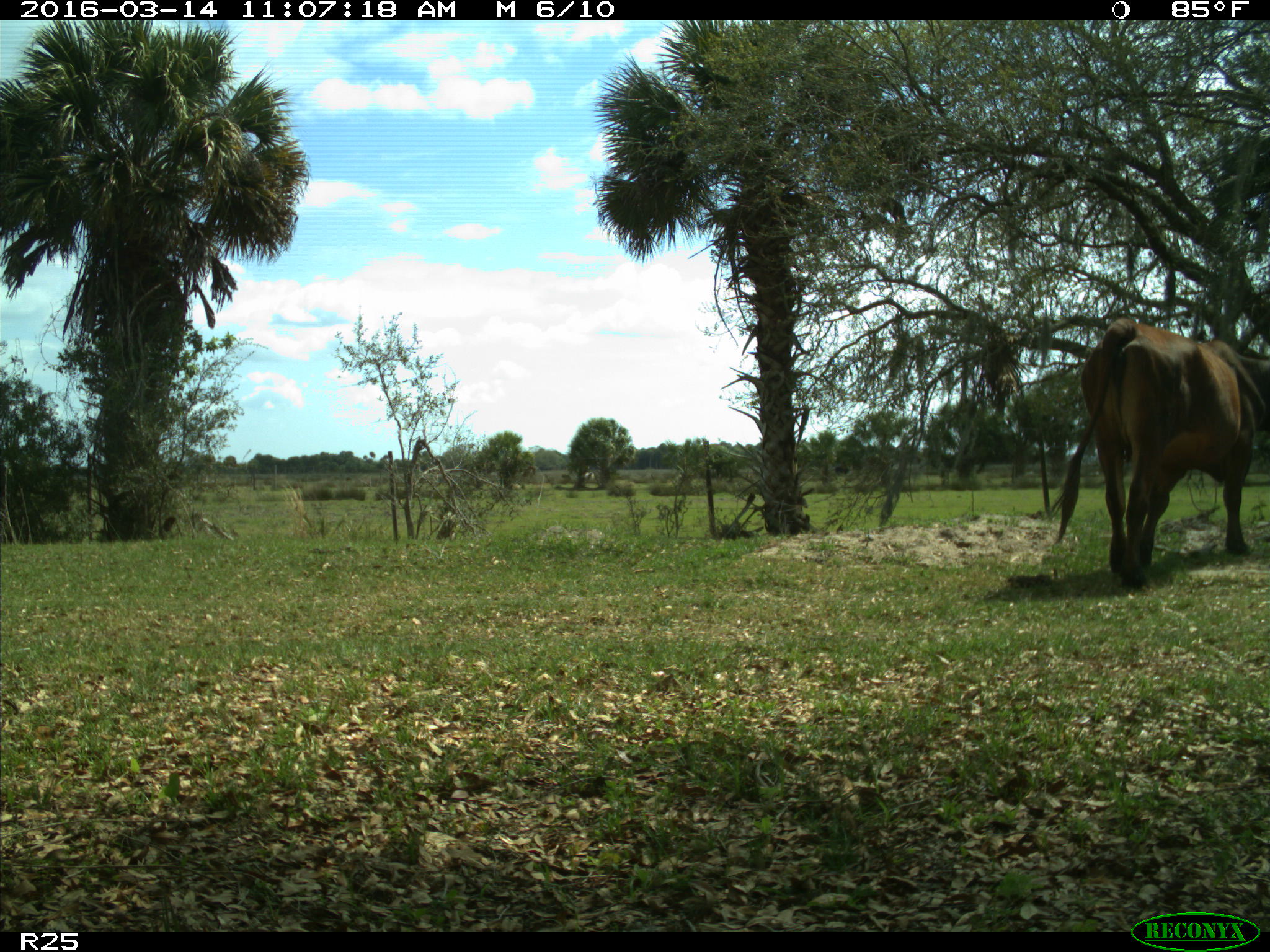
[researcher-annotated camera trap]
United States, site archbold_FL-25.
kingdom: Animalia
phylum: Chordata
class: Mammalia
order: Artiodactyla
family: Bovidae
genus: Bos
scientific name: Bos taurus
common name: domestic cow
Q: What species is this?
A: Bos taurus (domestic cow).